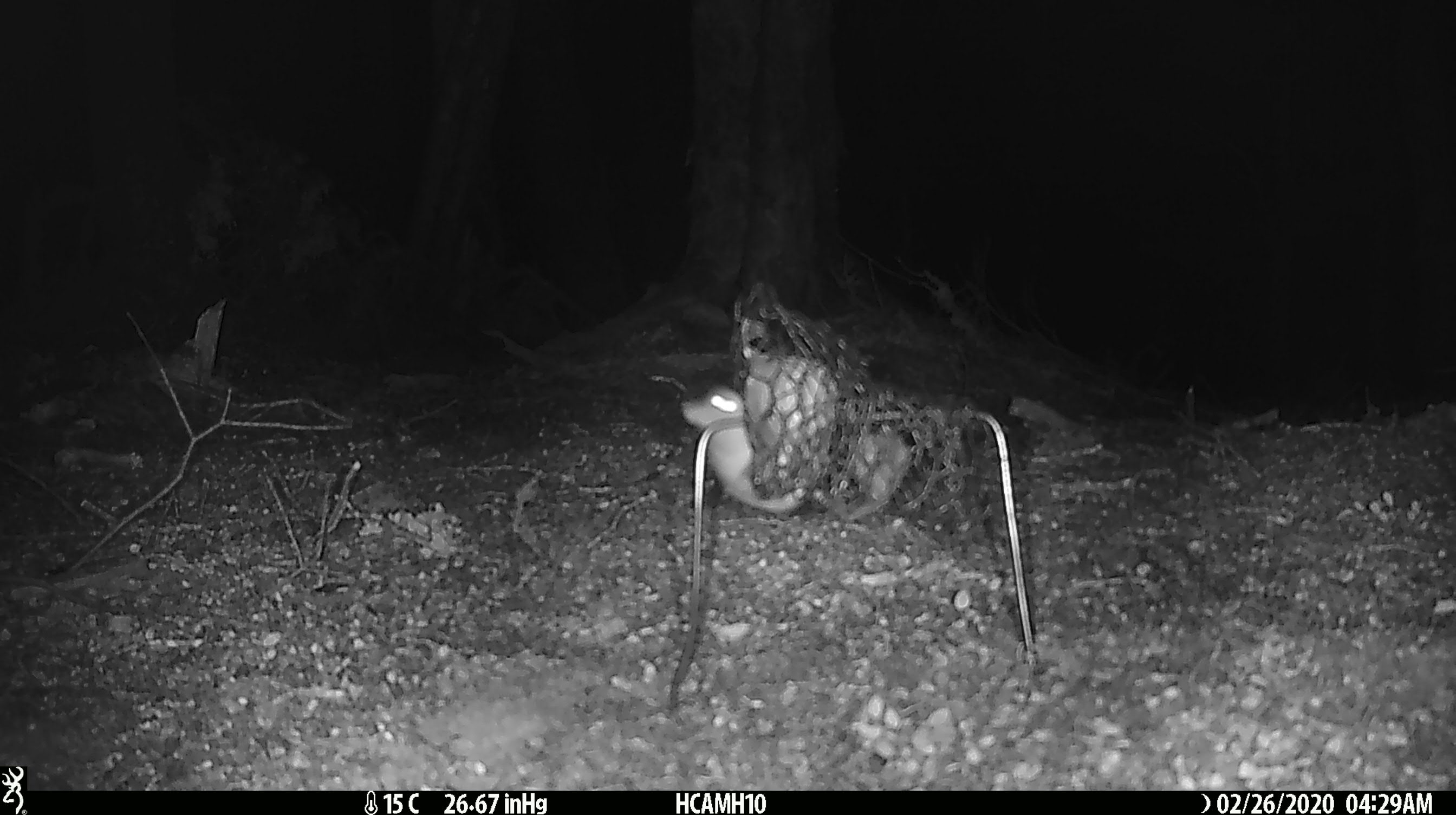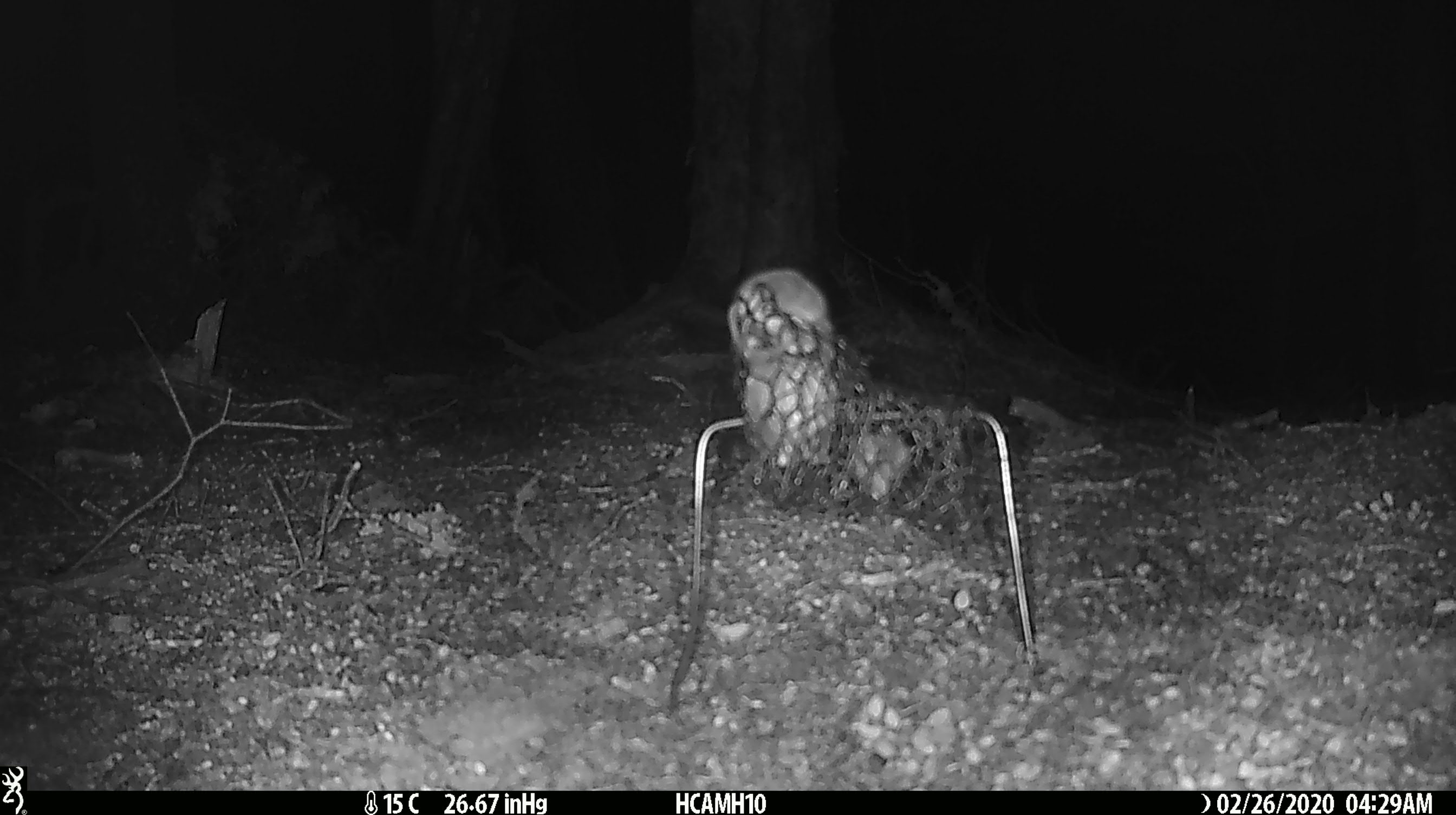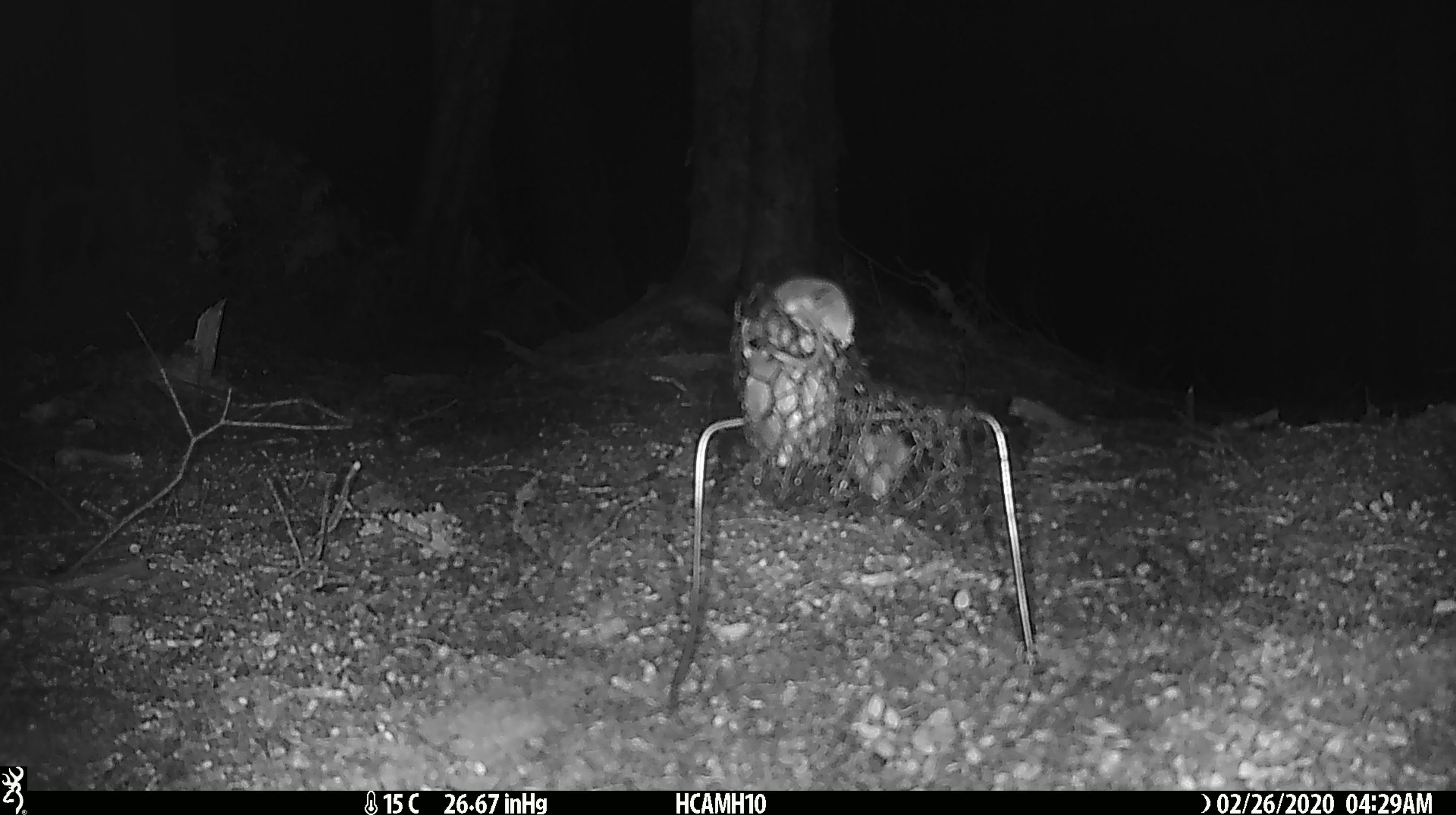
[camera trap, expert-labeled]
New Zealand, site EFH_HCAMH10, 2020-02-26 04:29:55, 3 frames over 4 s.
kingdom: Animalia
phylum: Chordata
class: Mammalia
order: Rodentia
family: Muridae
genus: Mus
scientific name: Mus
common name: mouse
Mouse (Mus).